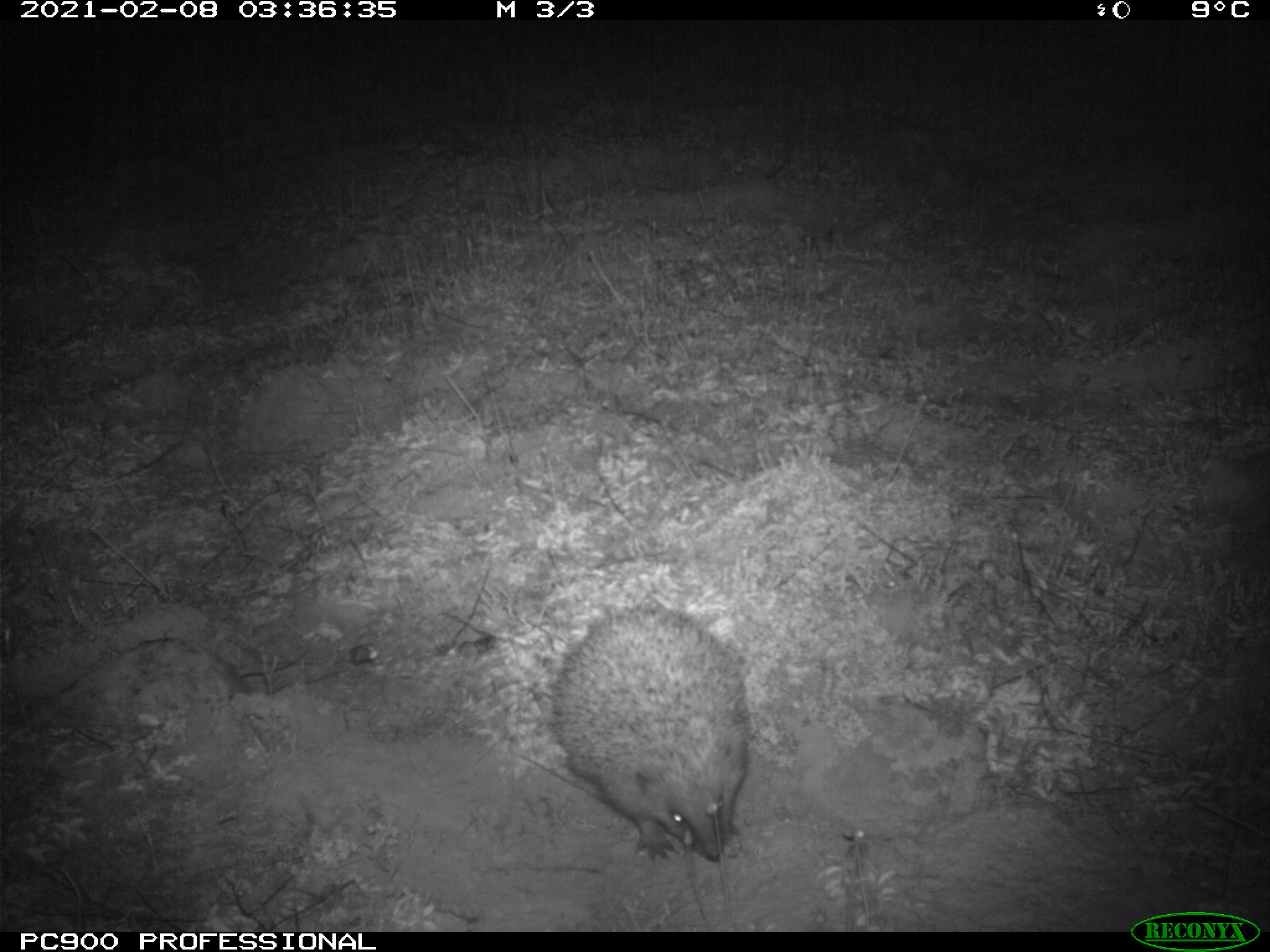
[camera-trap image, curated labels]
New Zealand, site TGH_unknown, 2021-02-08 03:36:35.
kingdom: Animalia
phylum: Chordata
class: Mammalia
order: Eulipotyphla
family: Erinaceidae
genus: Erinaceus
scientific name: Erinaceus europaeus europaeus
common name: european hedgehog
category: hedgehog